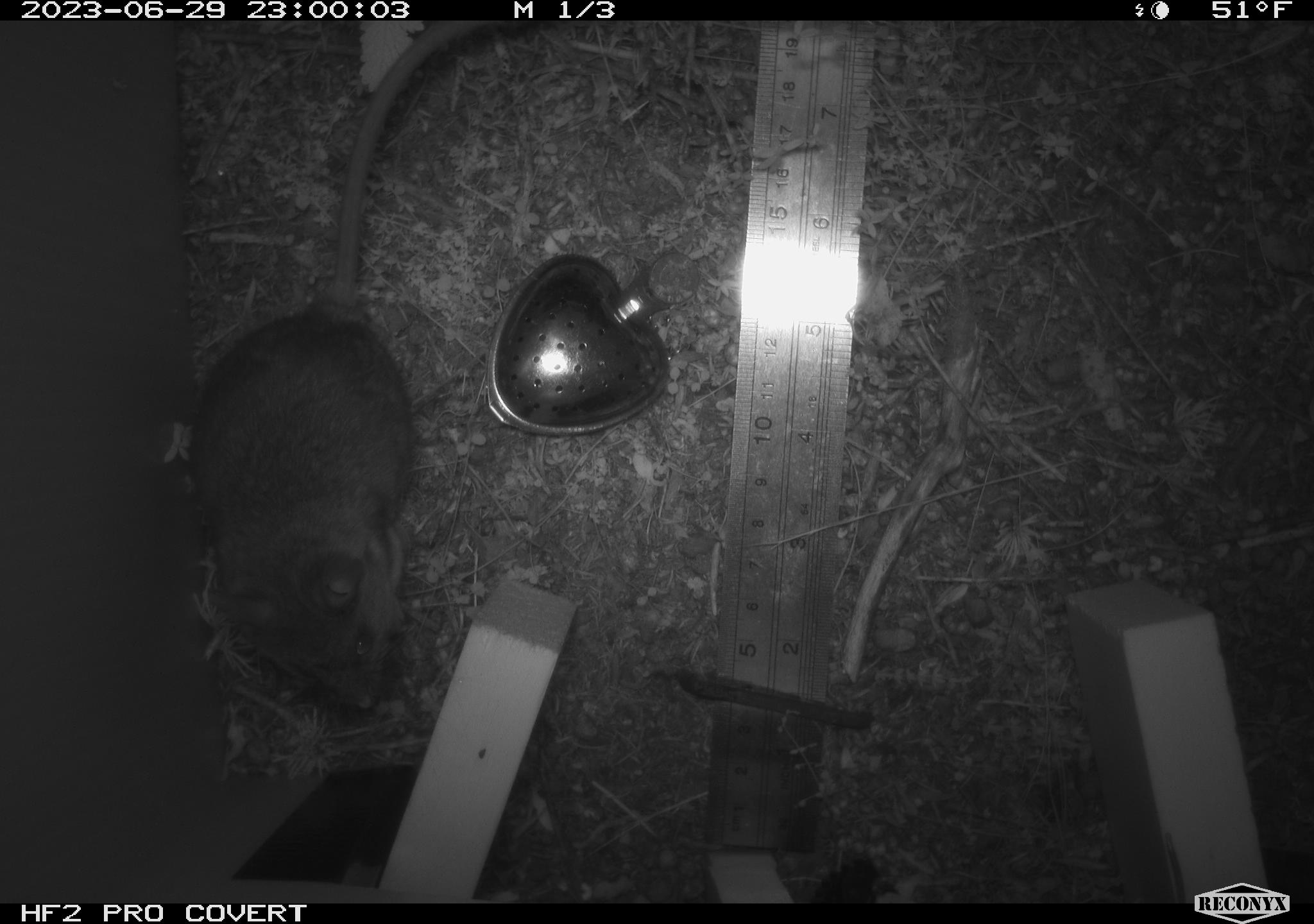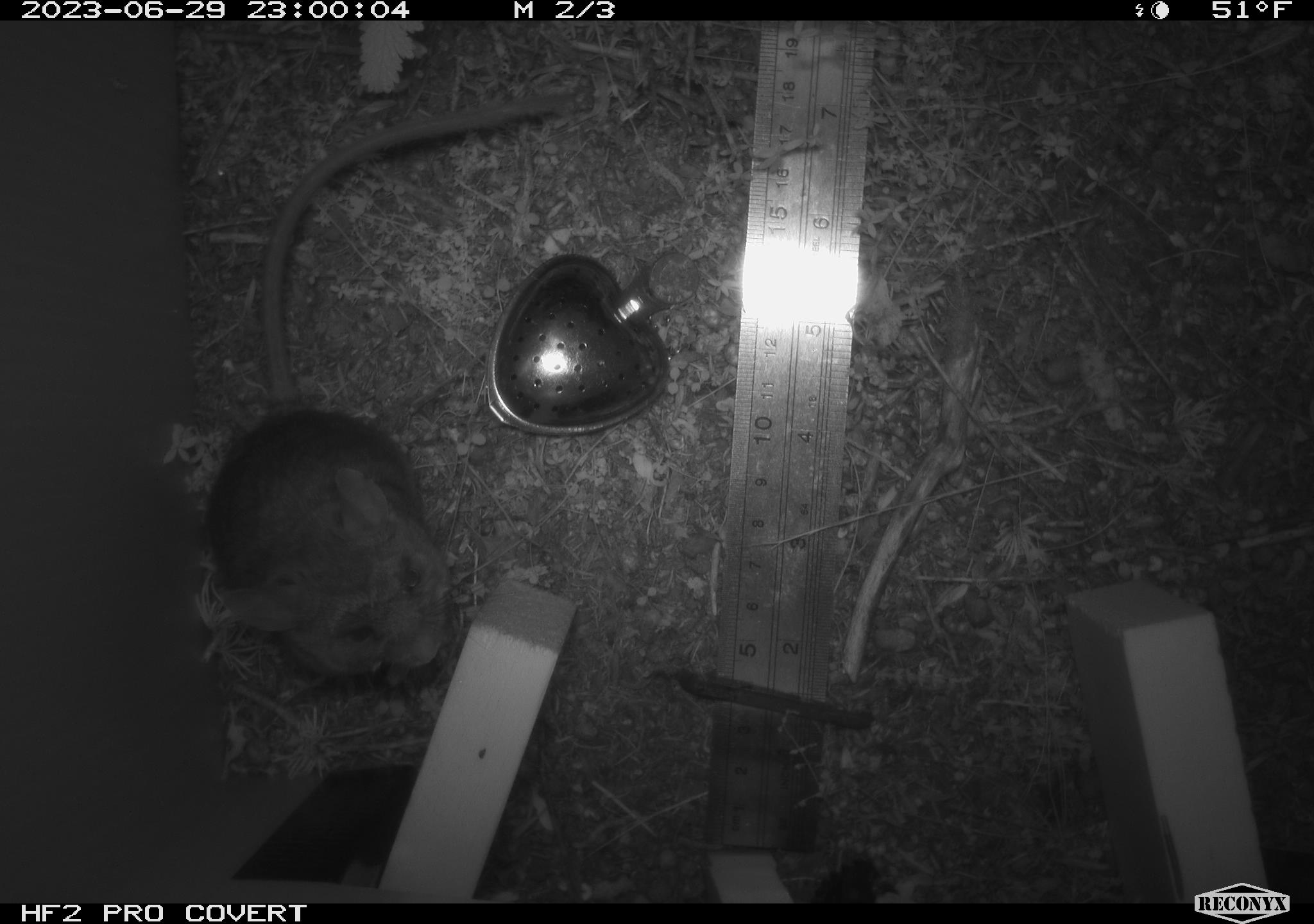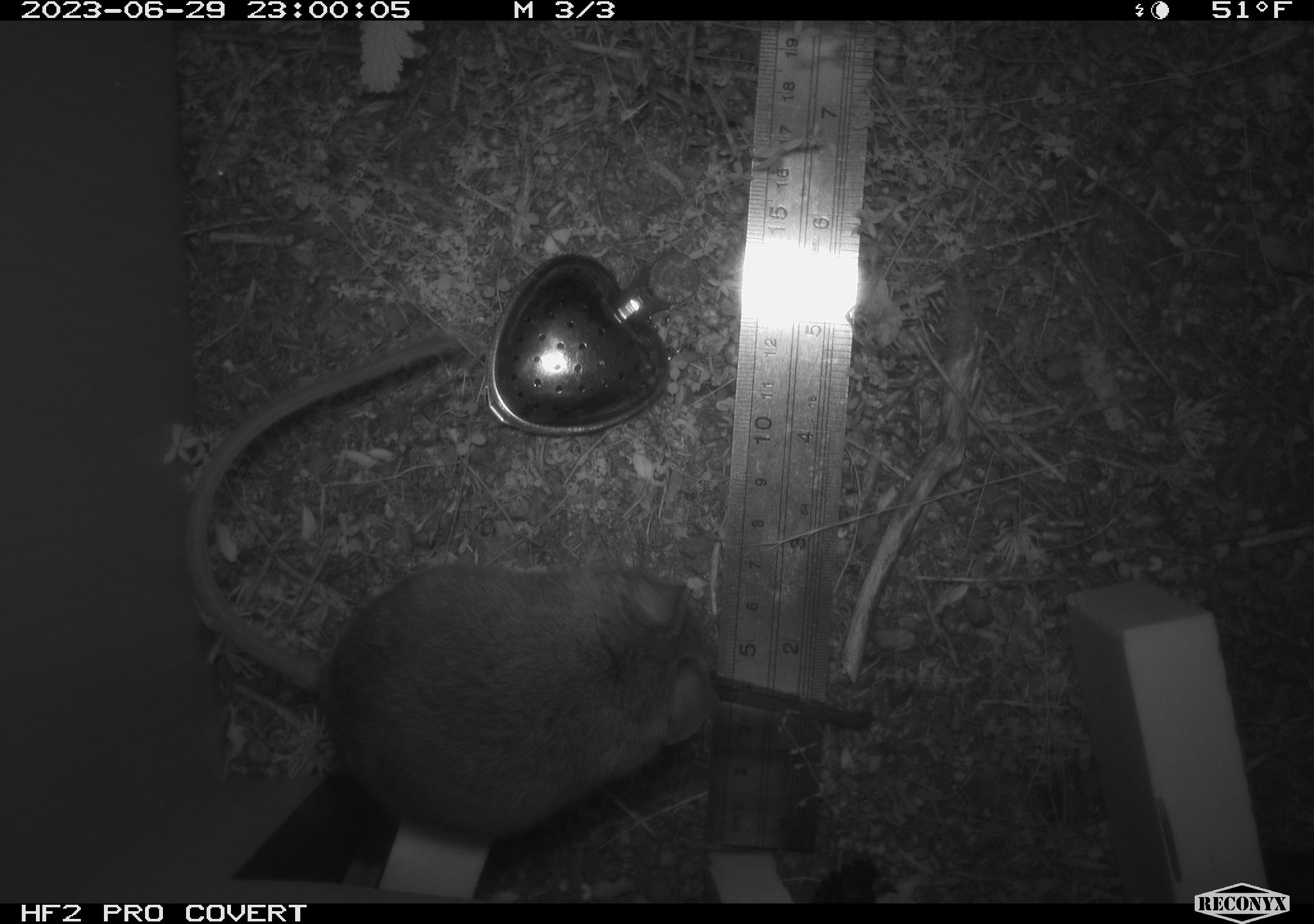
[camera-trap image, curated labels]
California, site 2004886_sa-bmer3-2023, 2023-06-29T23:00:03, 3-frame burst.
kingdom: Animalia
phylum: Chordata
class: Mammalia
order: Rodentia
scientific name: Rodentia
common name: mouse species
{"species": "mouse species (Rodentia)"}